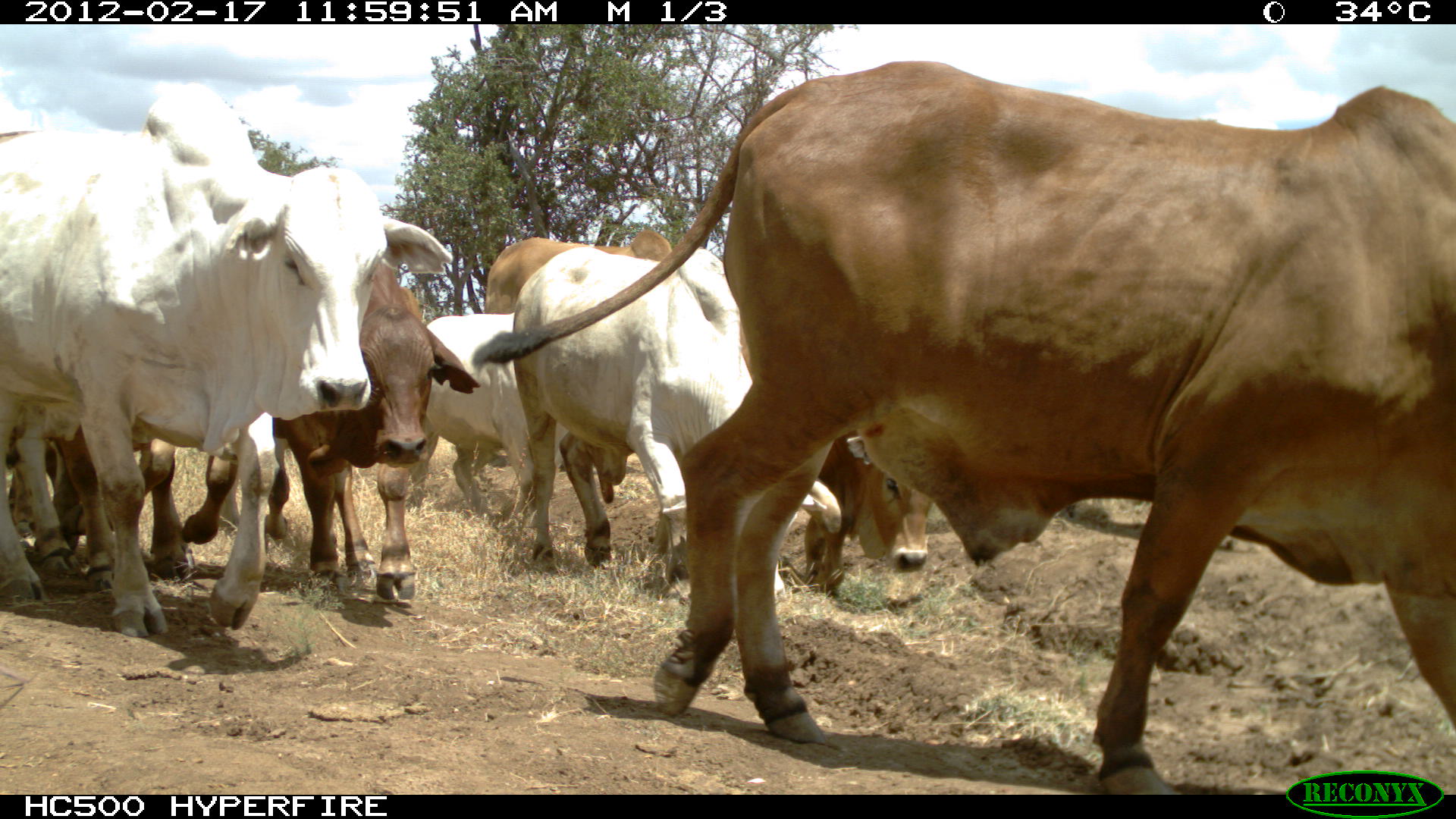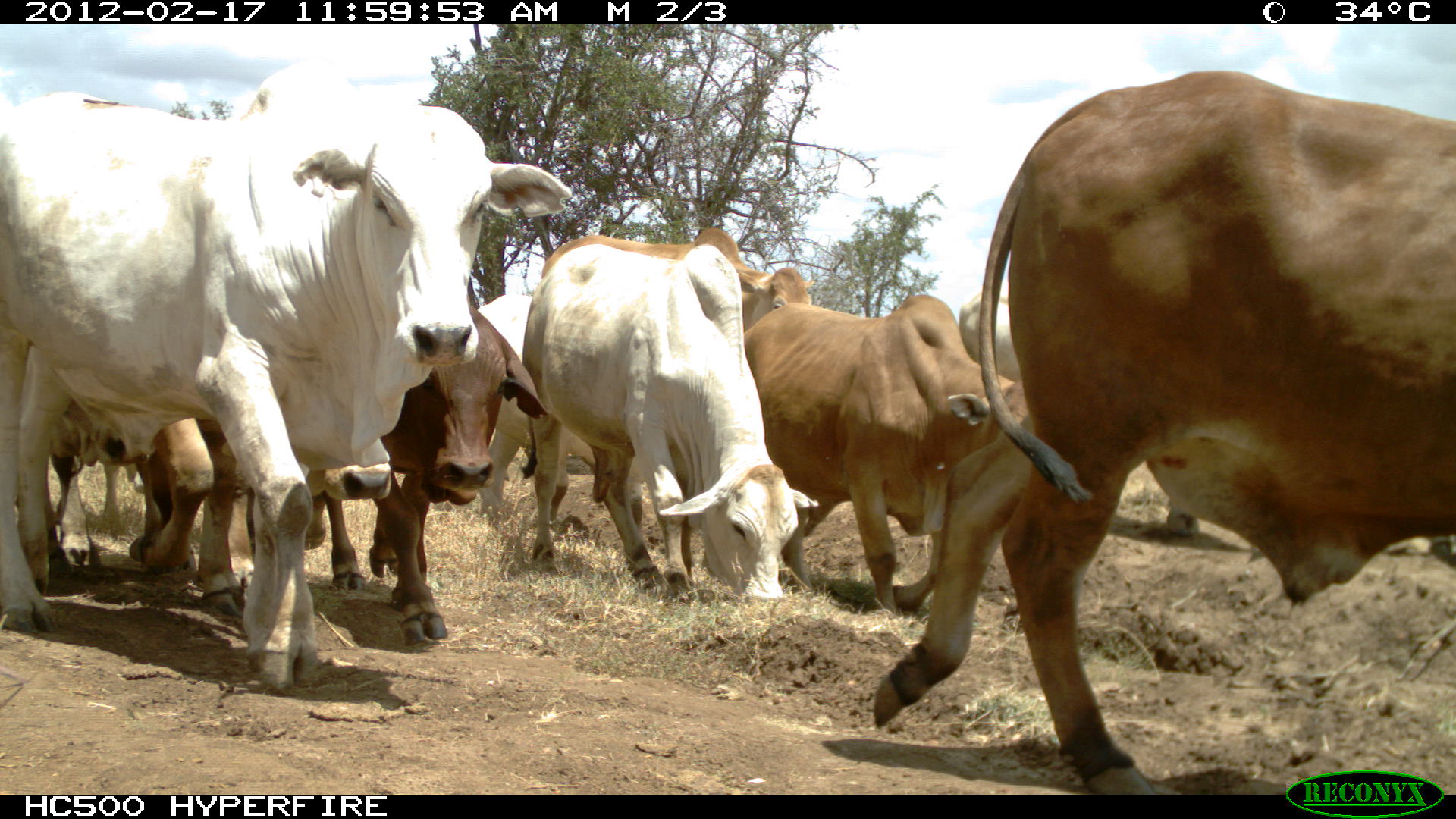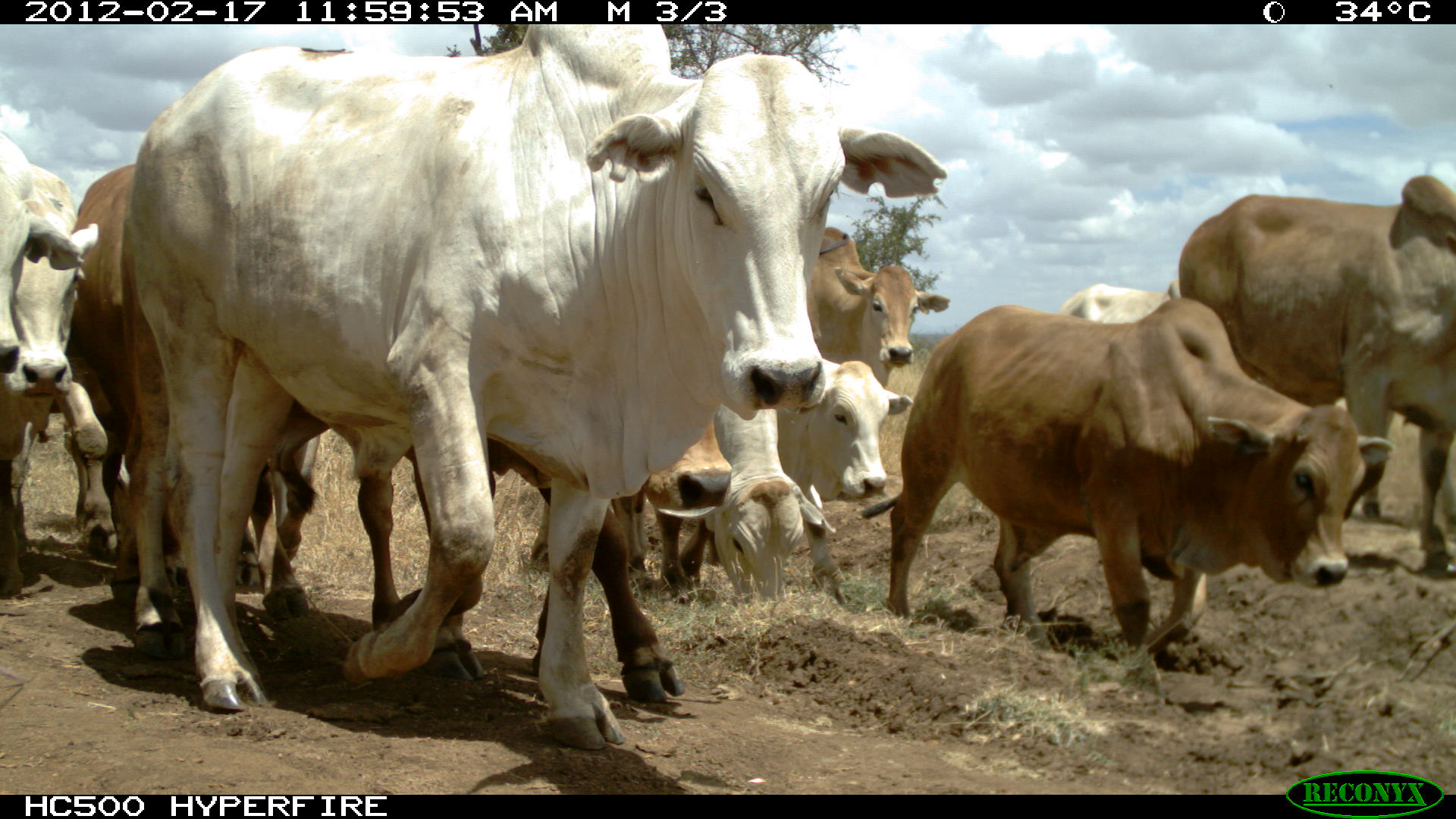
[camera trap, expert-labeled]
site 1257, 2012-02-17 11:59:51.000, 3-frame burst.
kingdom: Animalia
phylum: Chordata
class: Mammalia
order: Artiodactyla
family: Bovidae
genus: Bos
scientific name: Bos taurus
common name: domestic cattle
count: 8